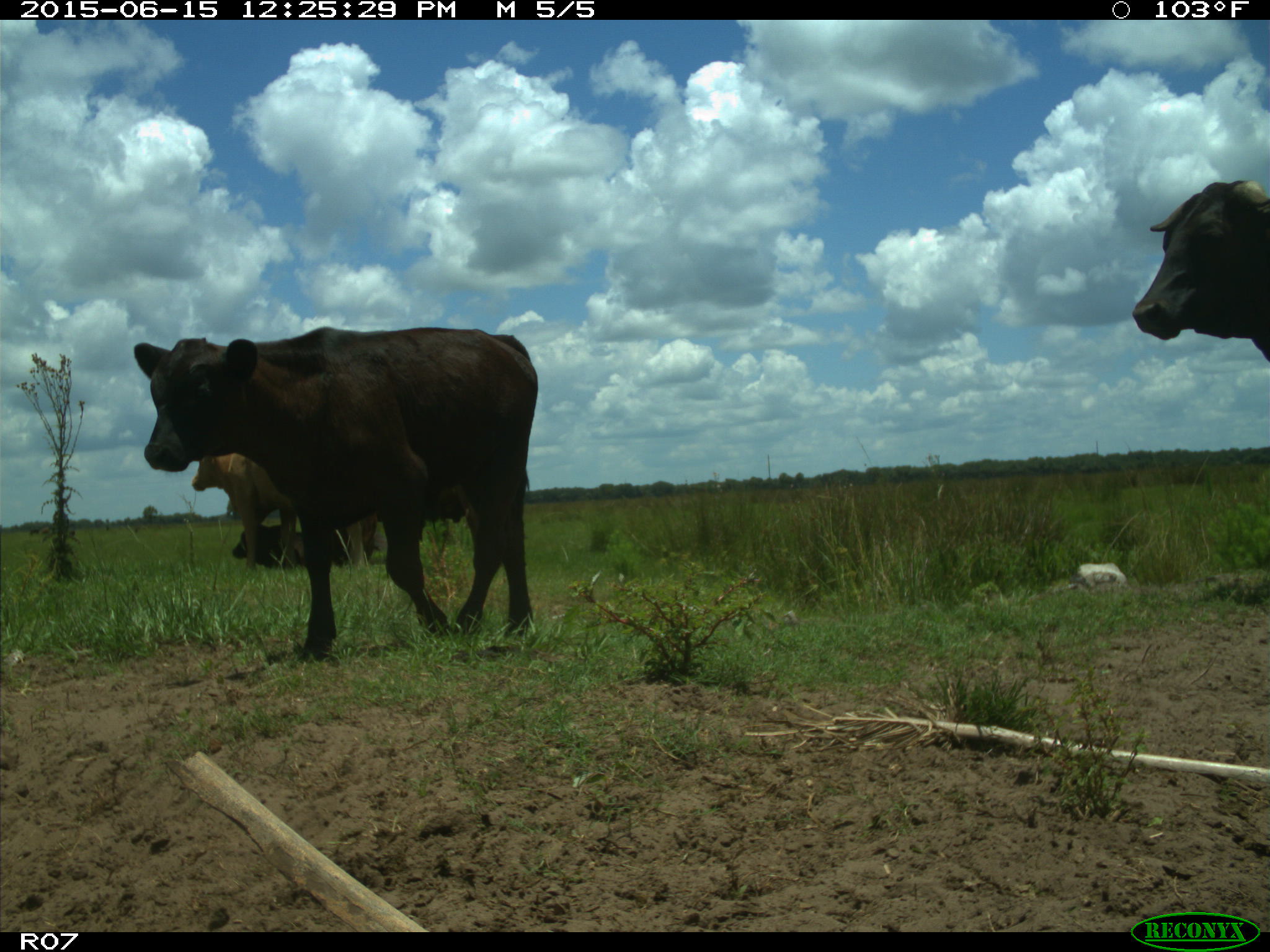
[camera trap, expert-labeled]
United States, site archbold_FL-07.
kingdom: Animalia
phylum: Chordata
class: Mammalia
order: Artiodactyla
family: Bovidae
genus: Bos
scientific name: Bos taurus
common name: domestic cow